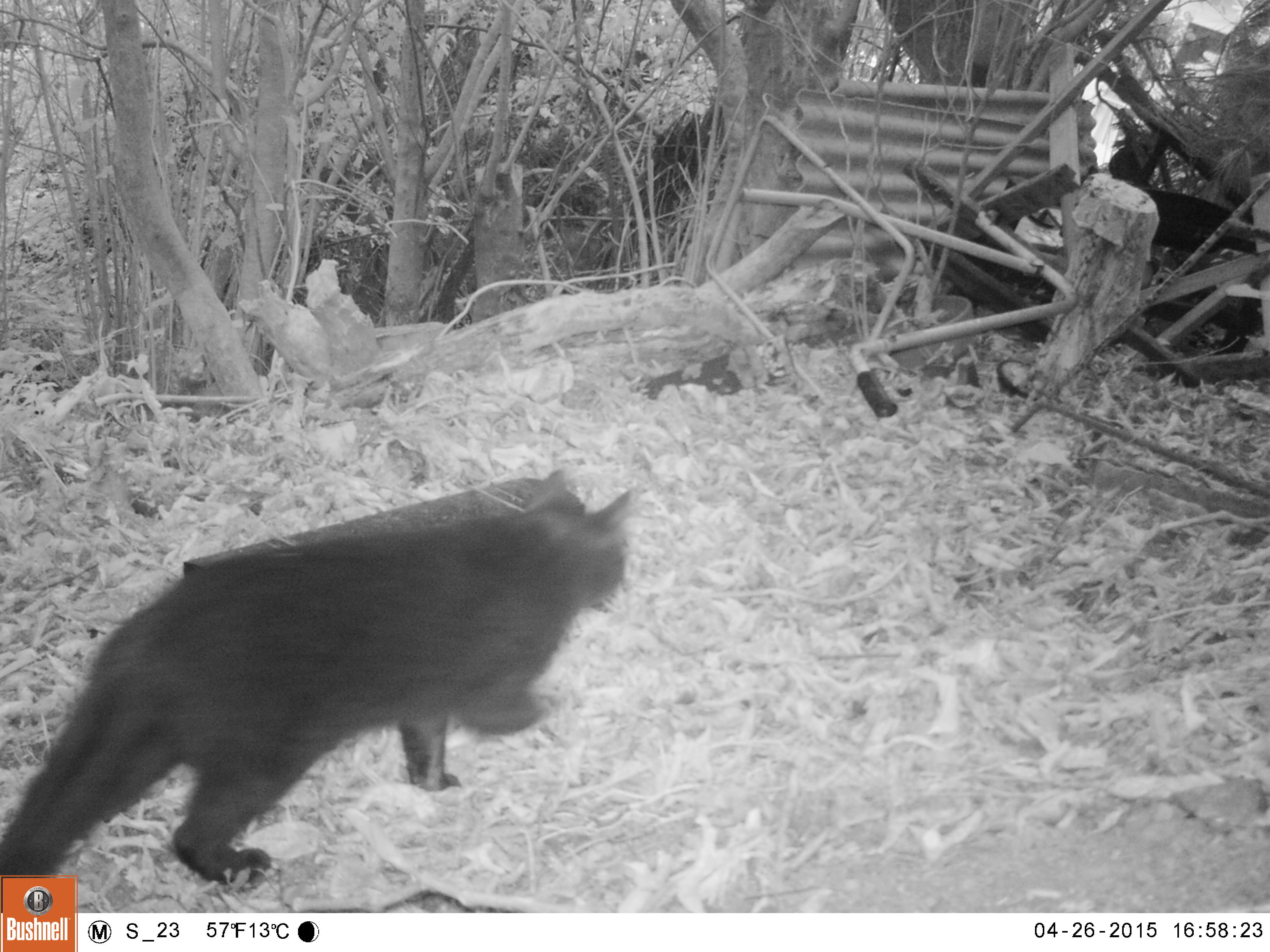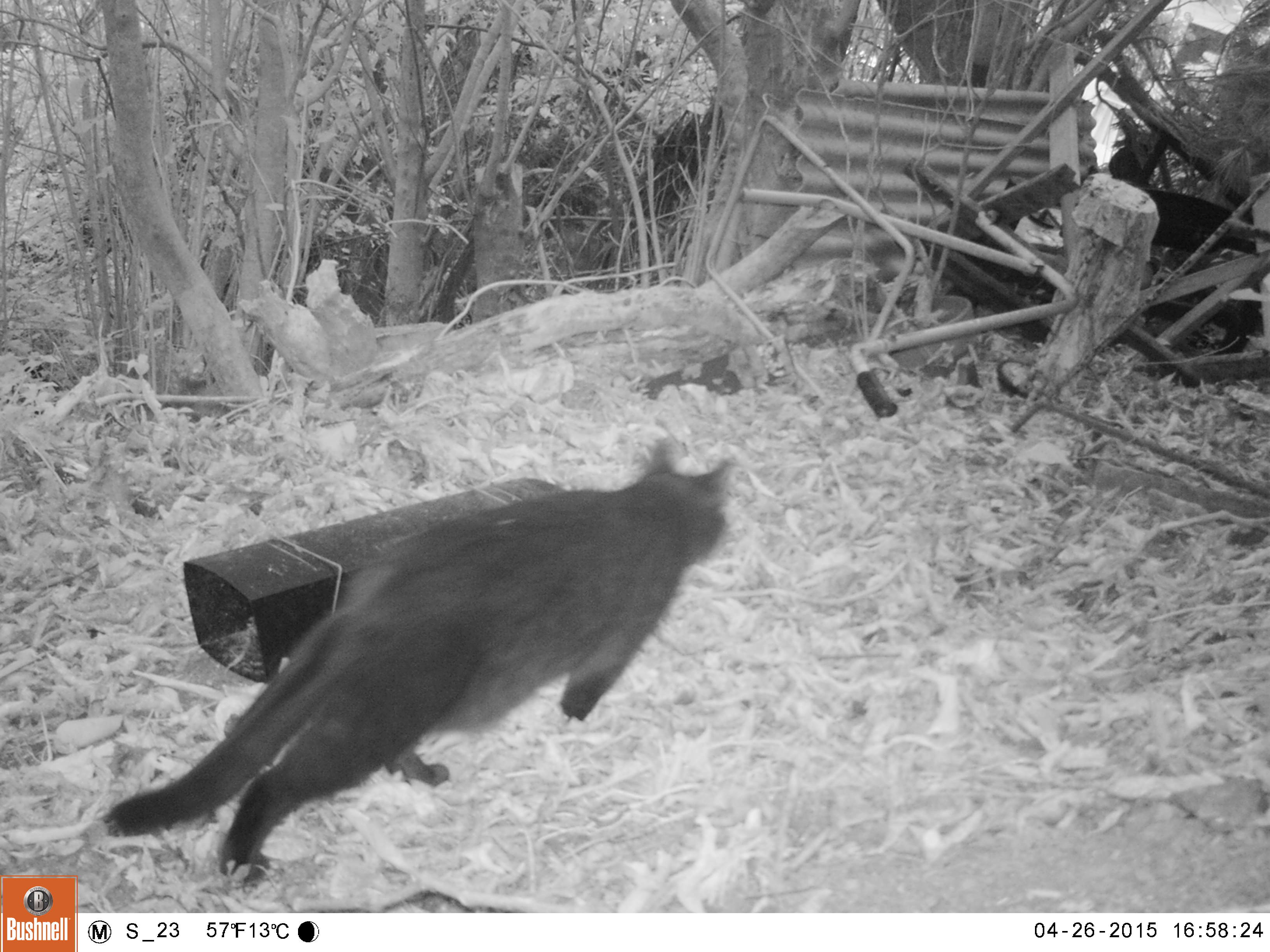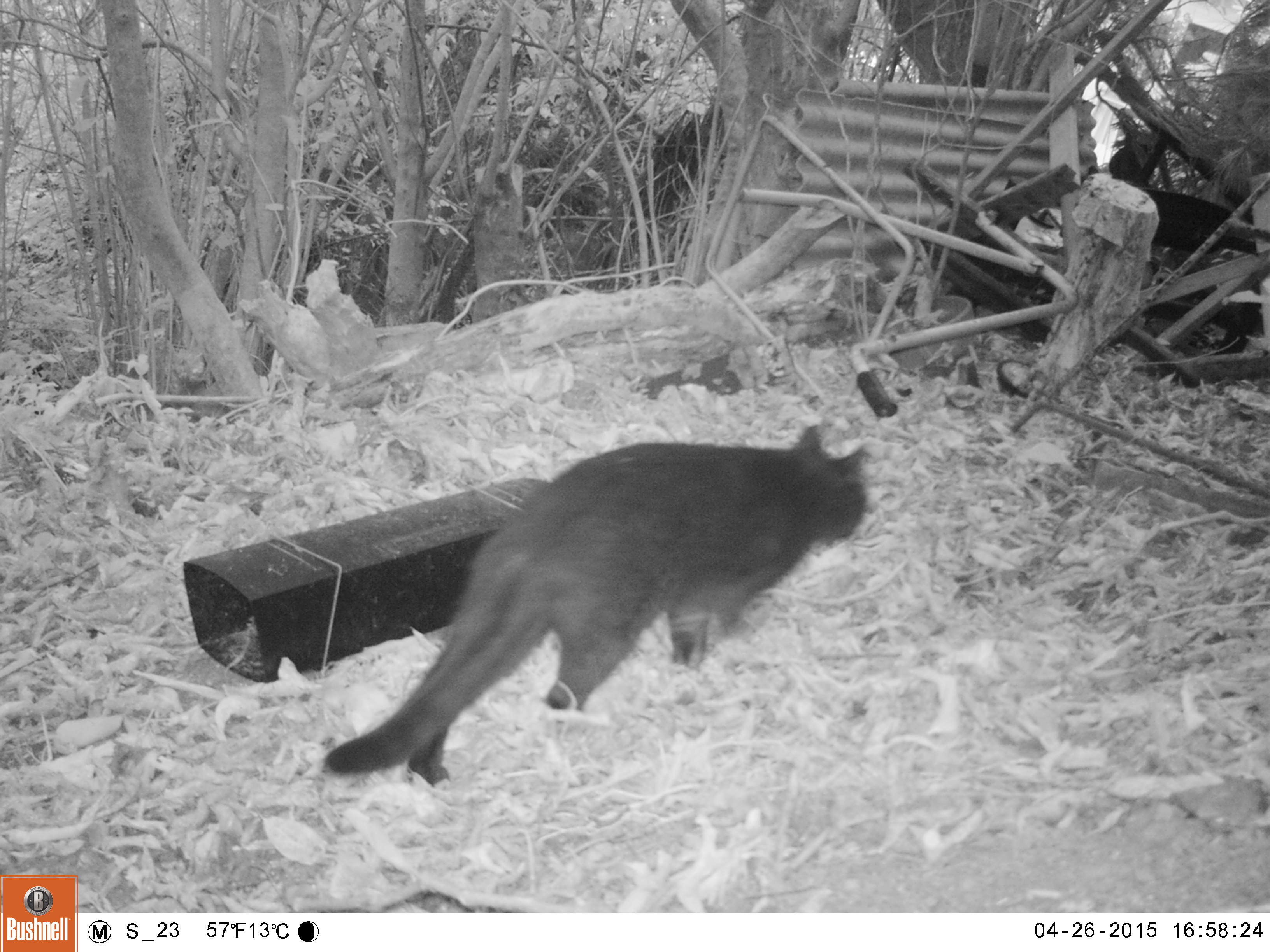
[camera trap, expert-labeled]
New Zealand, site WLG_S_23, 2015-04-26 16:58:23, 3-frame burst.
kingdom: Animalia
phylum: Chordata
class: Mammalia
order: Carnivora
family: Felidae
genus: Felis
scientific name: Felis catus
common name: domestic cat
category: cat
Cat (domestic cat) (Felis catus).